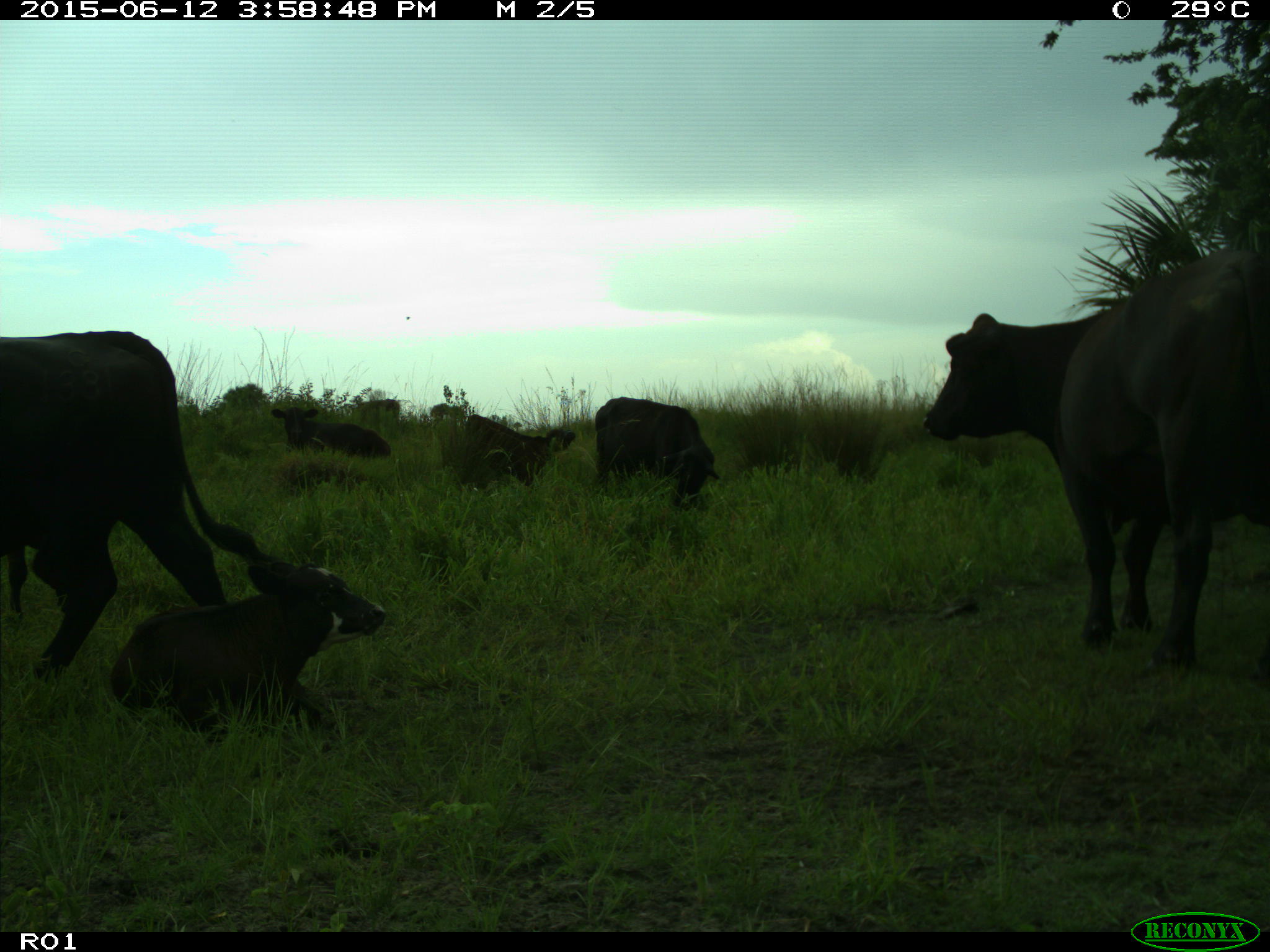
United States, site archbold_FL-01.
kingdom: Animalia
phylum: Chordata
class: Mammalia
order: Artiodactyla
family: Bovidae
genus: Bos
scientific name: Bos taurus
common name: domestic cow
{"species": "Bos taurus (domestic cow)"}